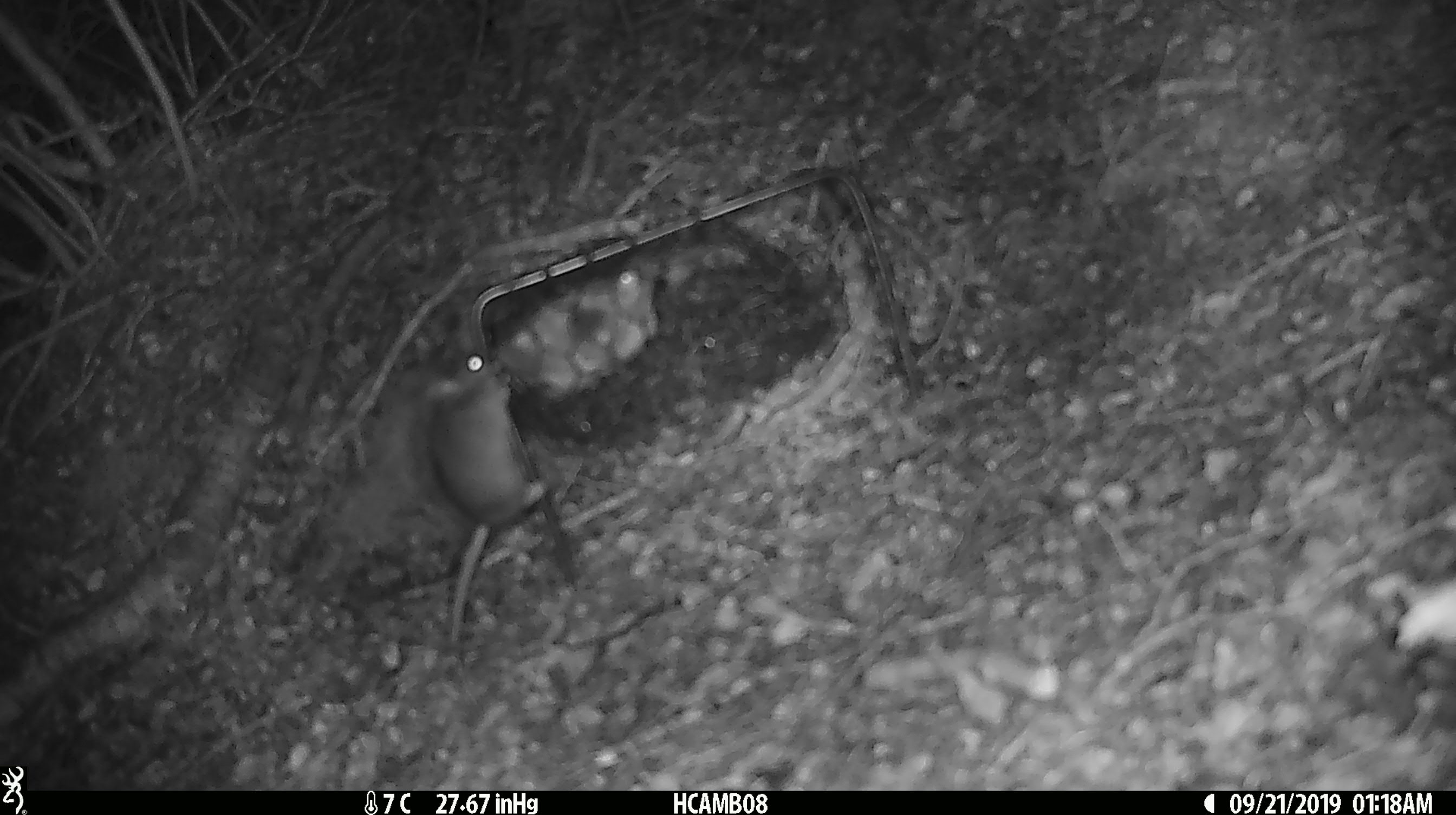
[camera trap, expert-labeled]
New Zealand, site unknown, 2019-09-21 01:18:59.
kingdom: Animalia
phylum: Chordata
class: Mammalia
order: Rodentia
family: Muridae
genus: Mus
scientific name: Mus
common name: mouse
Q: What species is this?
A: Mouse (Mus).